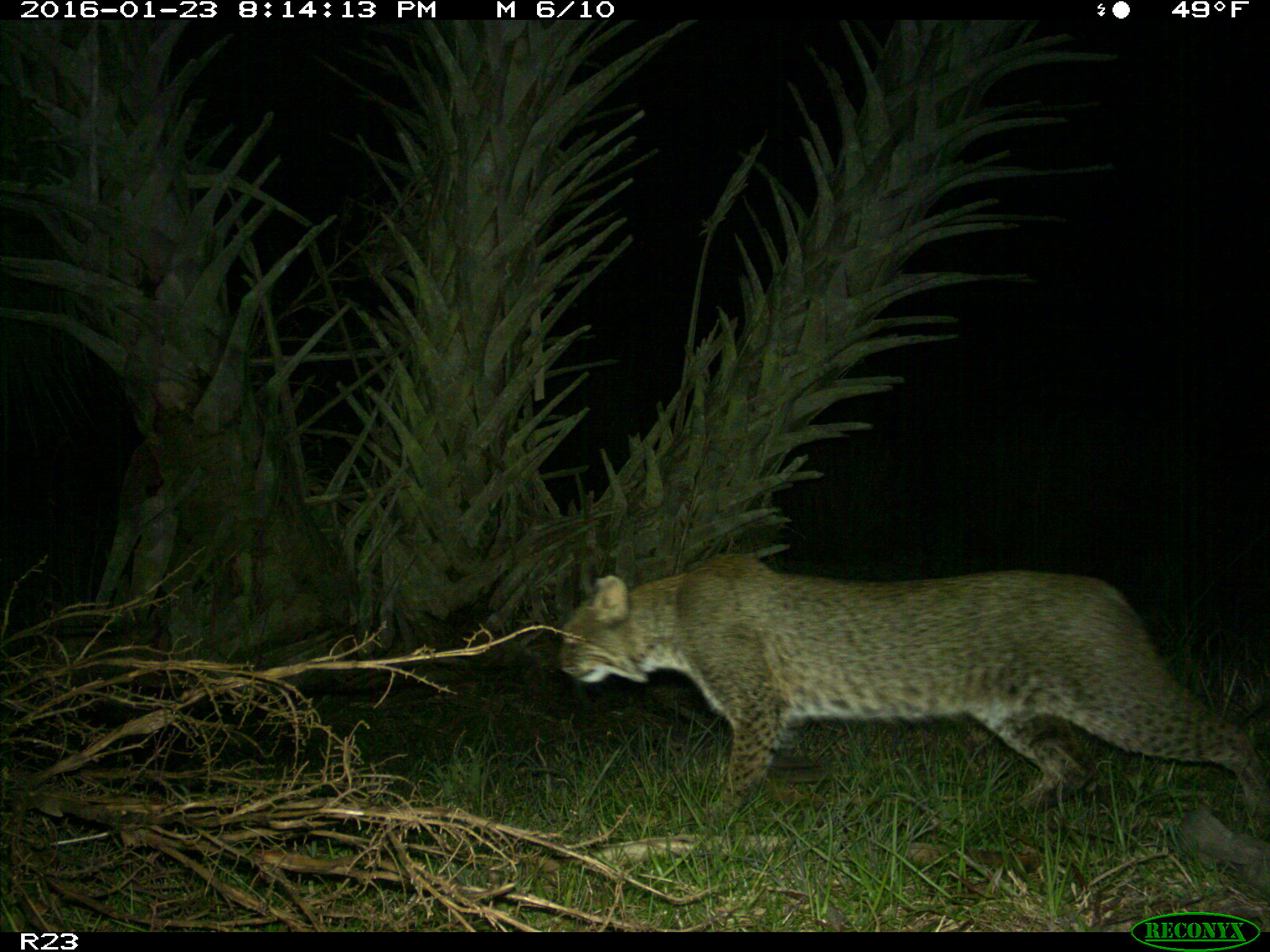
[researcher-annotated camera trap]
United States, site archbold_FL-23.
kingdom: Animalia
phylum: Chordata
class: Mammalia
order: Carnivora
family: Felidae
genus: Lynx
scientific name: Lynx rufus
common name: bobcat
Lynx rufus (bobcat).